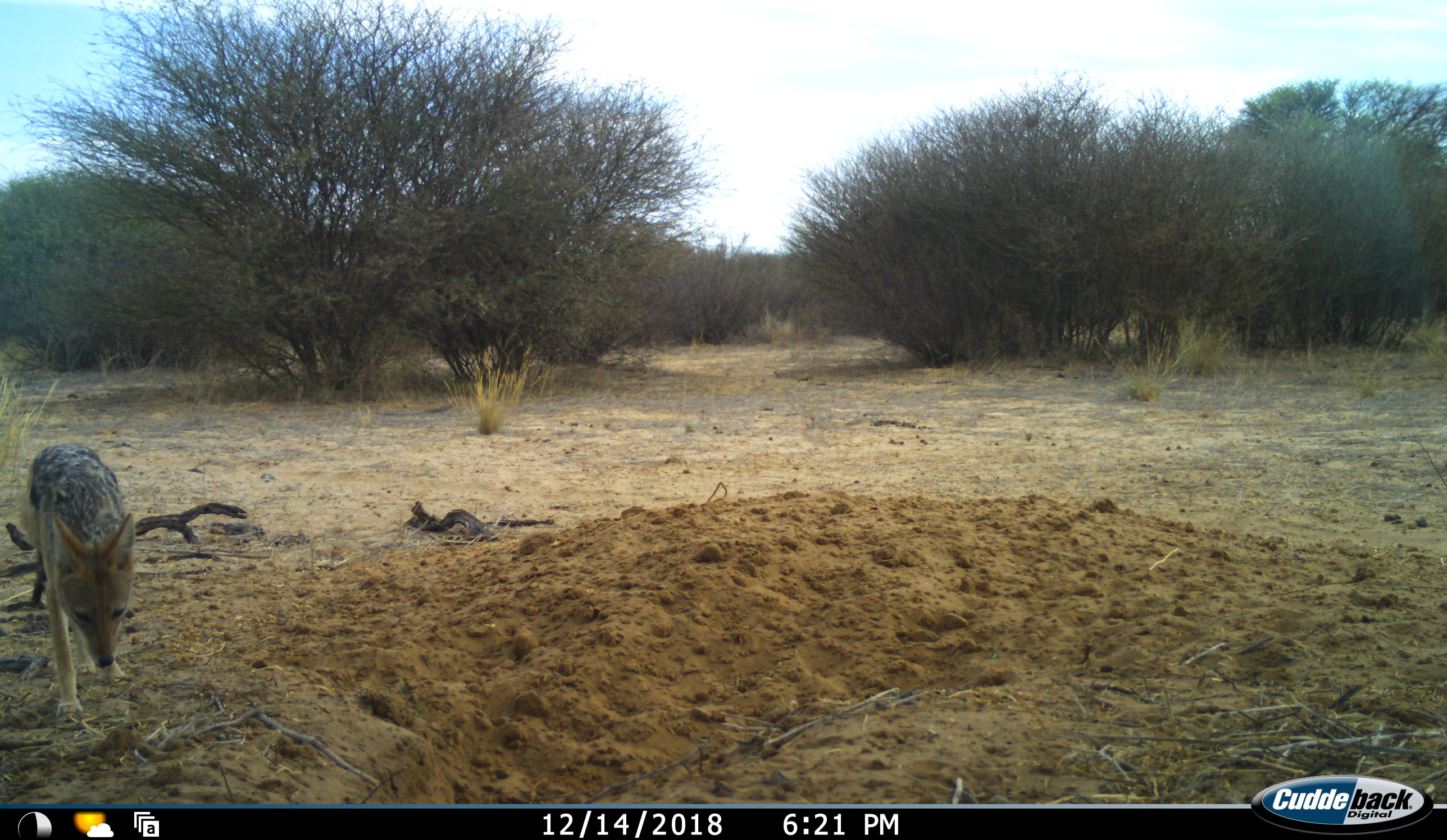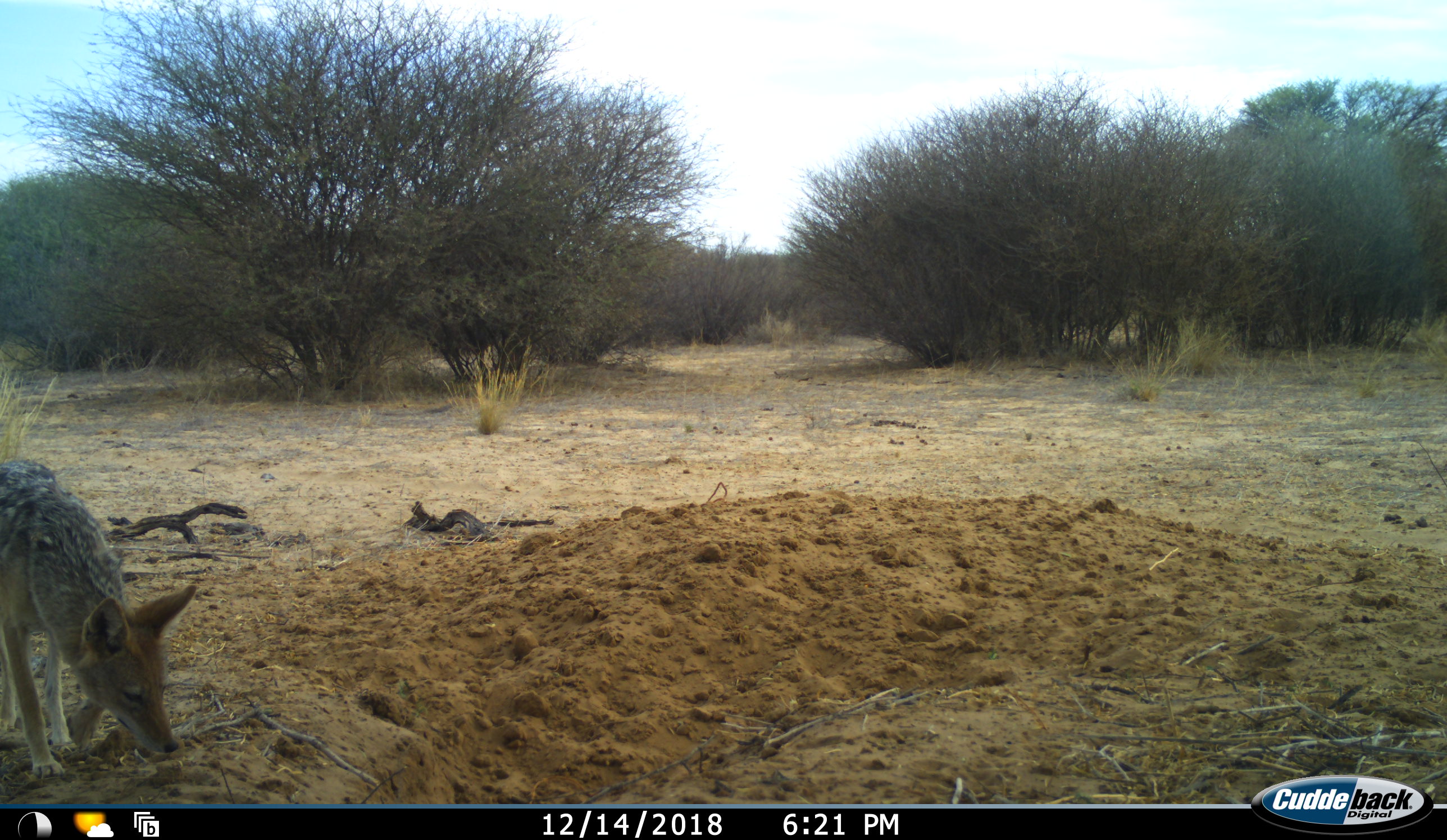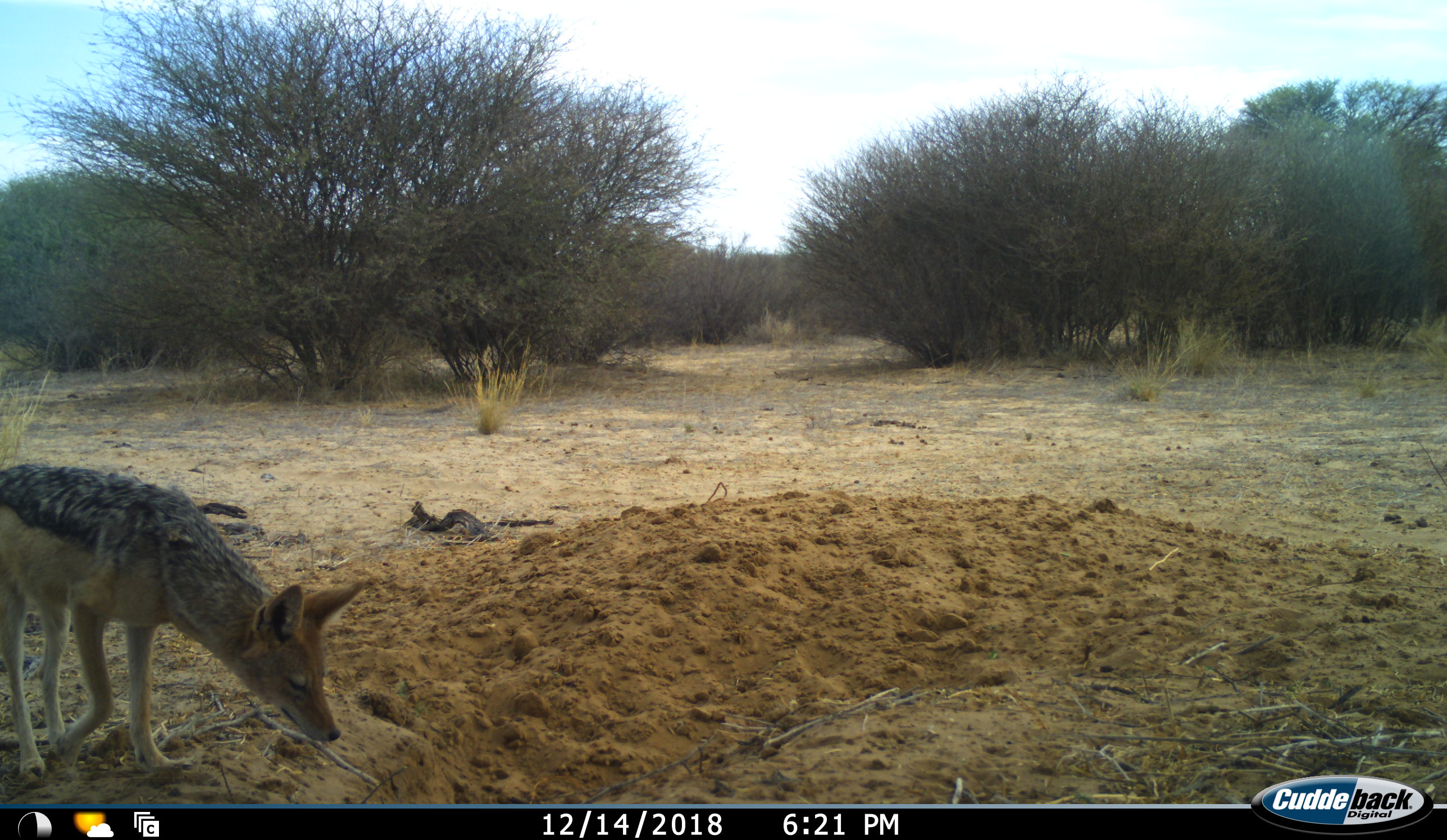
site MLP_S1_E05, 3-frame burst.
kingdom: Animalia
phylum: Chordata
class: Mammalia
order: Carnivora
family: Canidae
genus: Lupulella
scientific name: Lupulella mesomelas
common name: black-backed jackal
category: jackalblackbacked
Jackalblackbacked (black-backed jackal) (Lupulella mesomelas), count 1. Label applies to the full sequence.